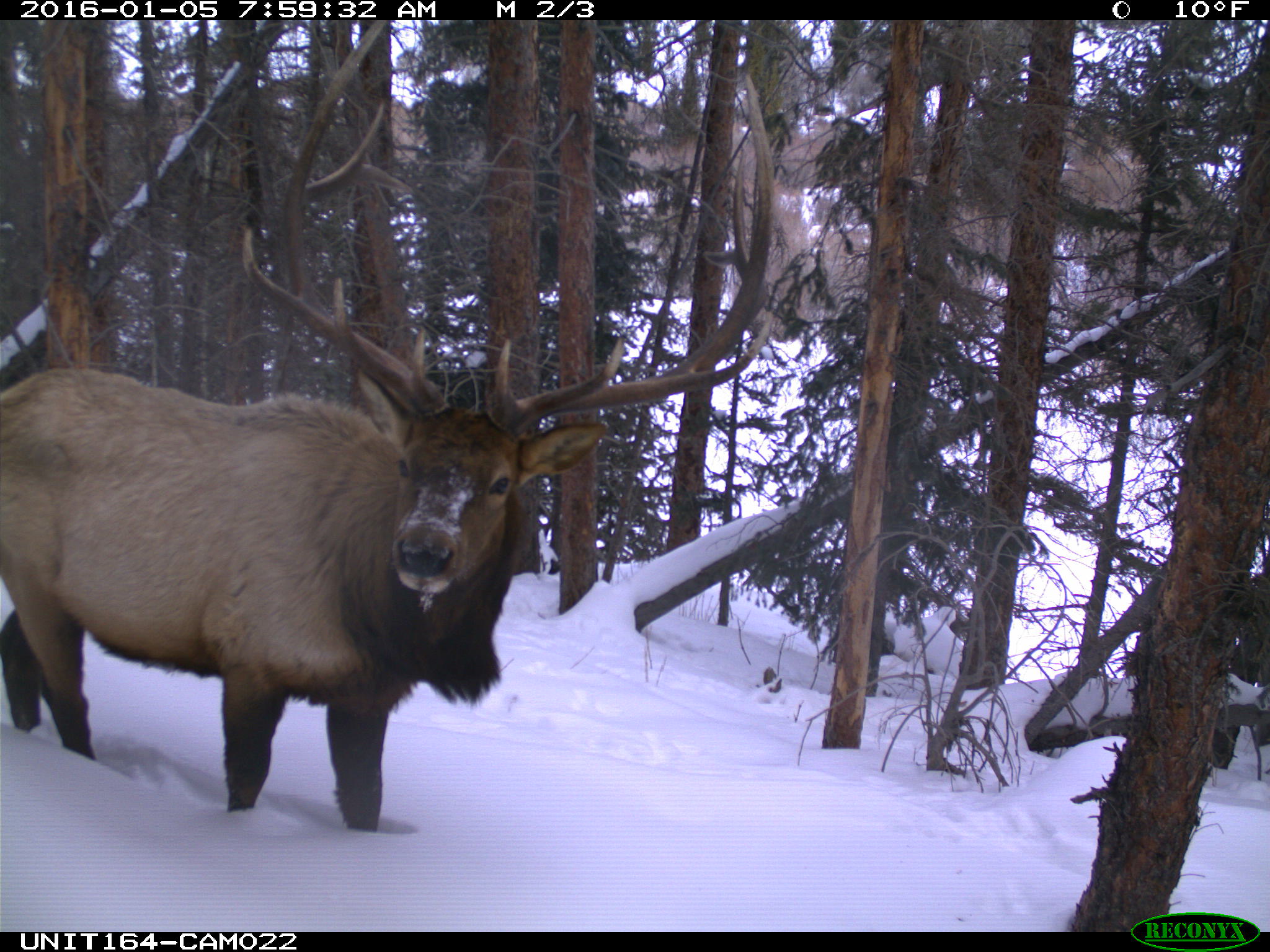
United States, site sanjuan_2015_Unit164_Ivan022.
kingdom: Animalia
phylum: Chordata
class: Mammalia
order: Artiodactyla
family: Cervidae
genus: Cervus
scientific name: Cervus elaphus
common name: red deer